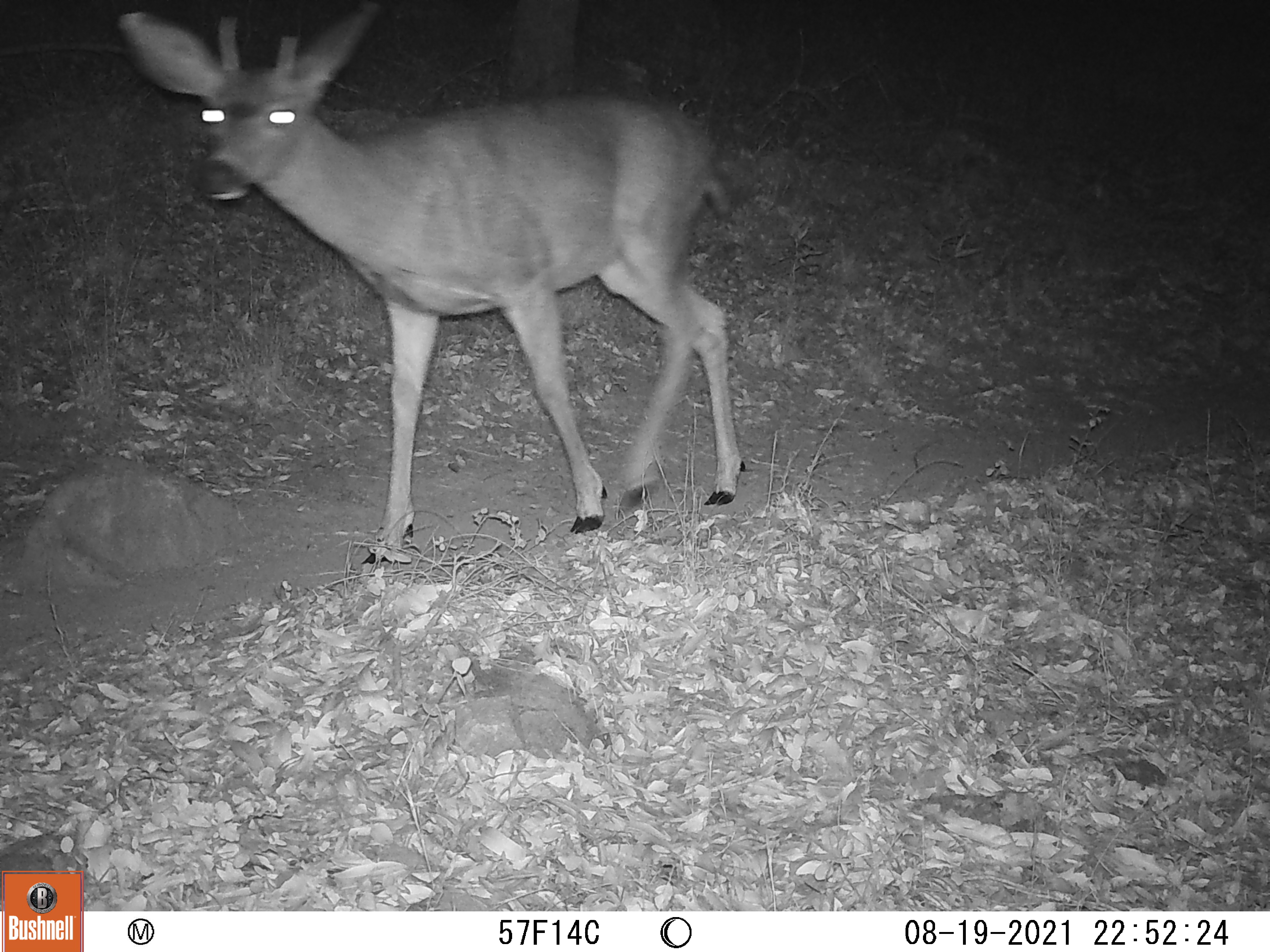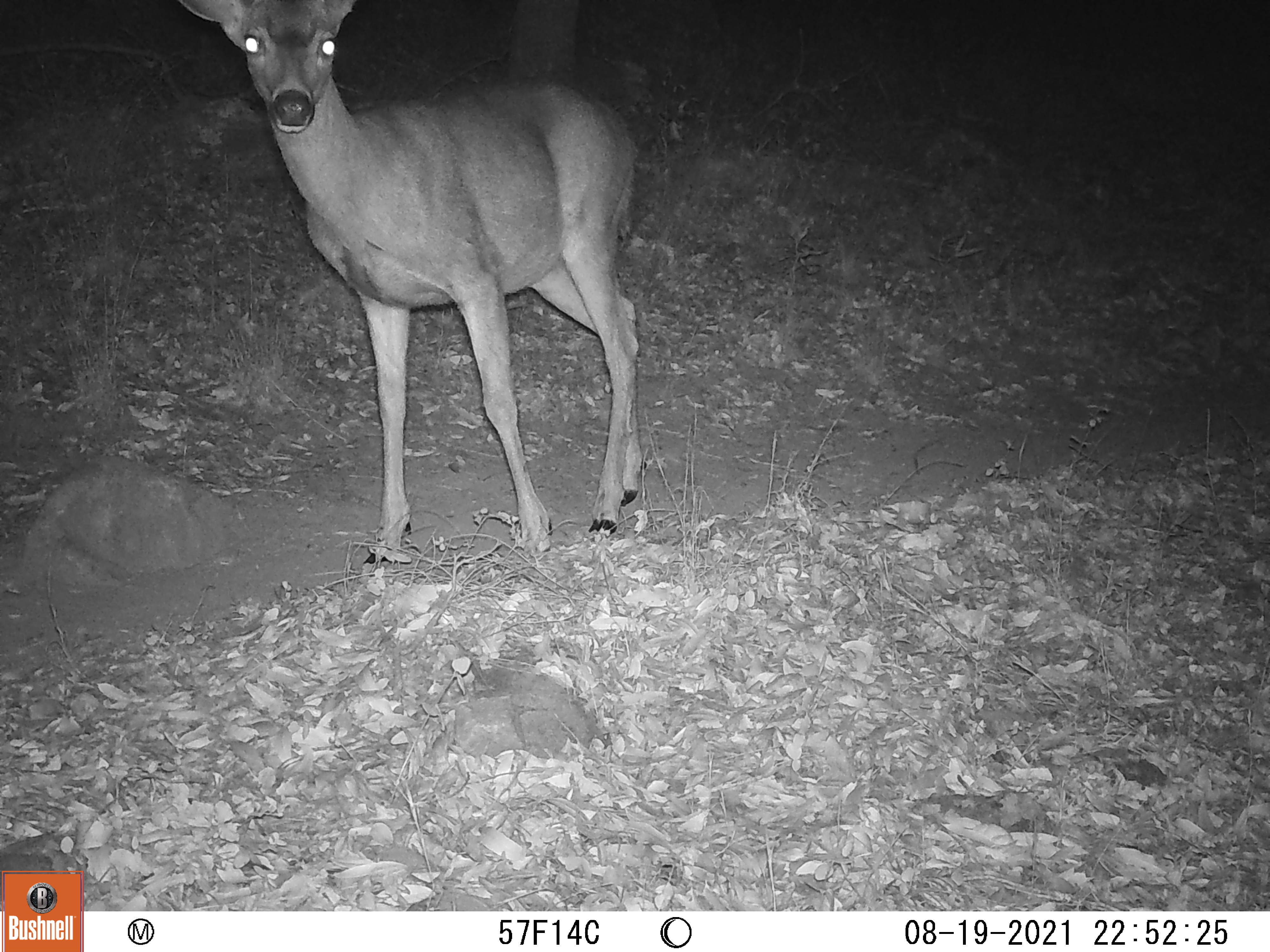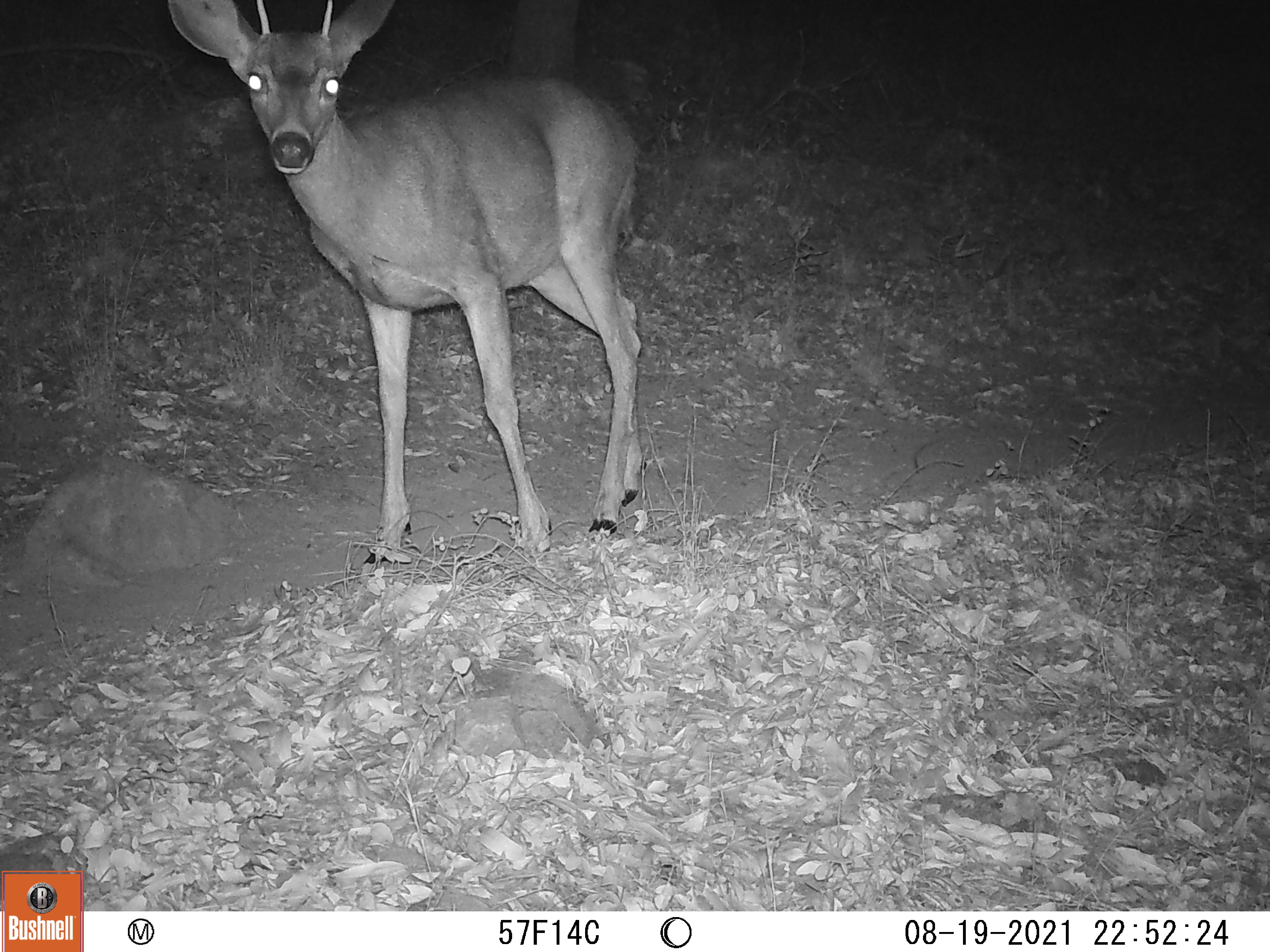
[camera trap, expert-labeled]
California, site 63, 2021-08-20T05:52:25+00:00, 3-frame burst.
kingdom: Animalia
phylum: Chordata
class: Mammalia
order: Artiodactyla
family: Cervidae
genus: Odocoileus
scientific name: Odocoileus hemionus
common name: mule deer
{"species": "mule deer (Odocoileus hemionus)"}